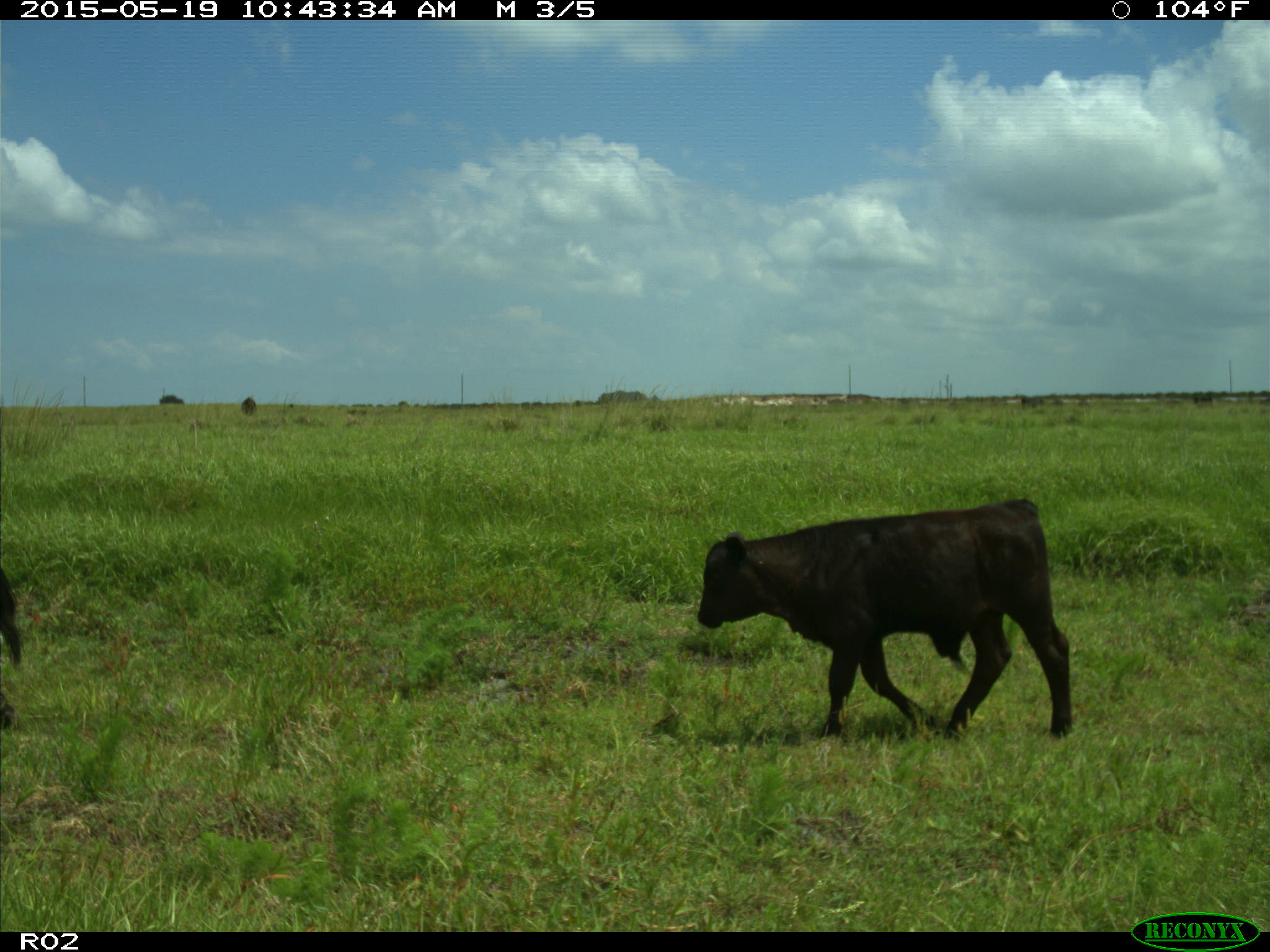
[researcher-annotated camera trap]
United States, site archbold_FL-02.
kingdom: Animalia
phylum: Chordata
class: Mammalia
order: Artiodactyla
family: Bovidae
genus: Bos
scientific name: Bos taurus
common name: domestic cow